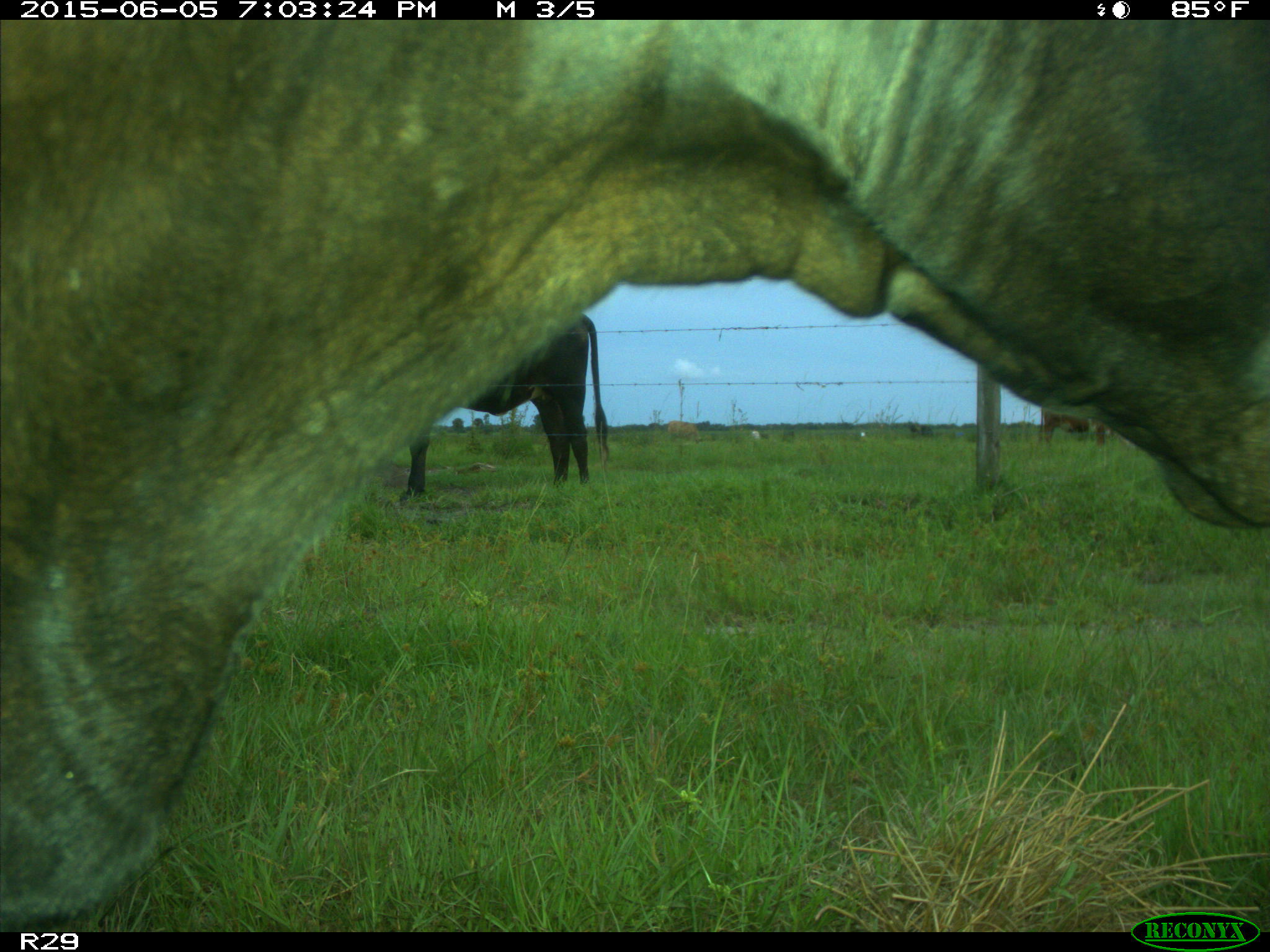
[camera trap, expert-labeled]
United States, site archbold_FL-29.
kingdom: Animalia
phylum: Chordata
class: Mammalia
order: Artiodactyla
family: Bovidae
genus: Bos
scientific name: Bos taurus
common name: domestic cow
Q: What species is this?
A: Bos taurus (domestic cow).